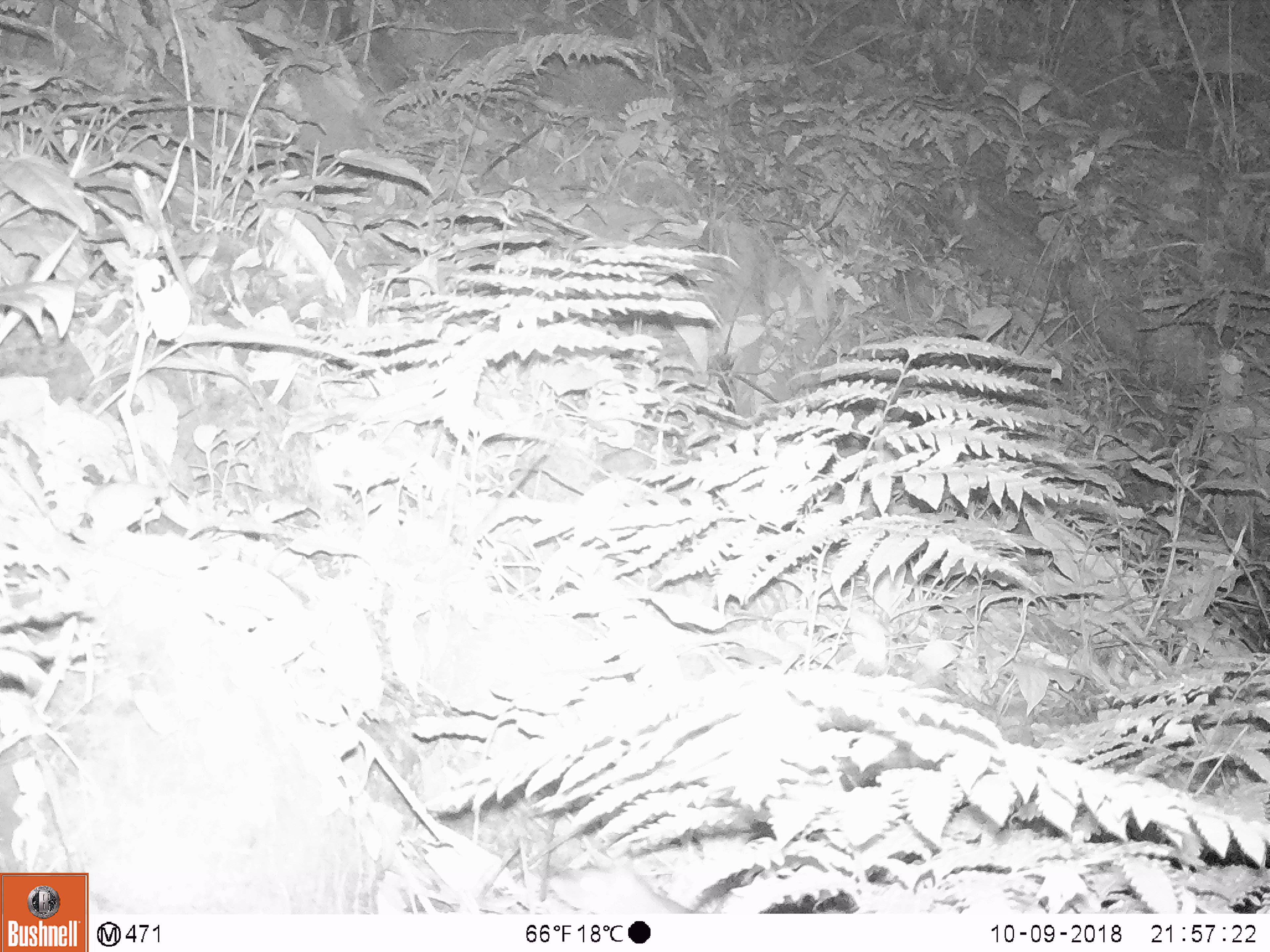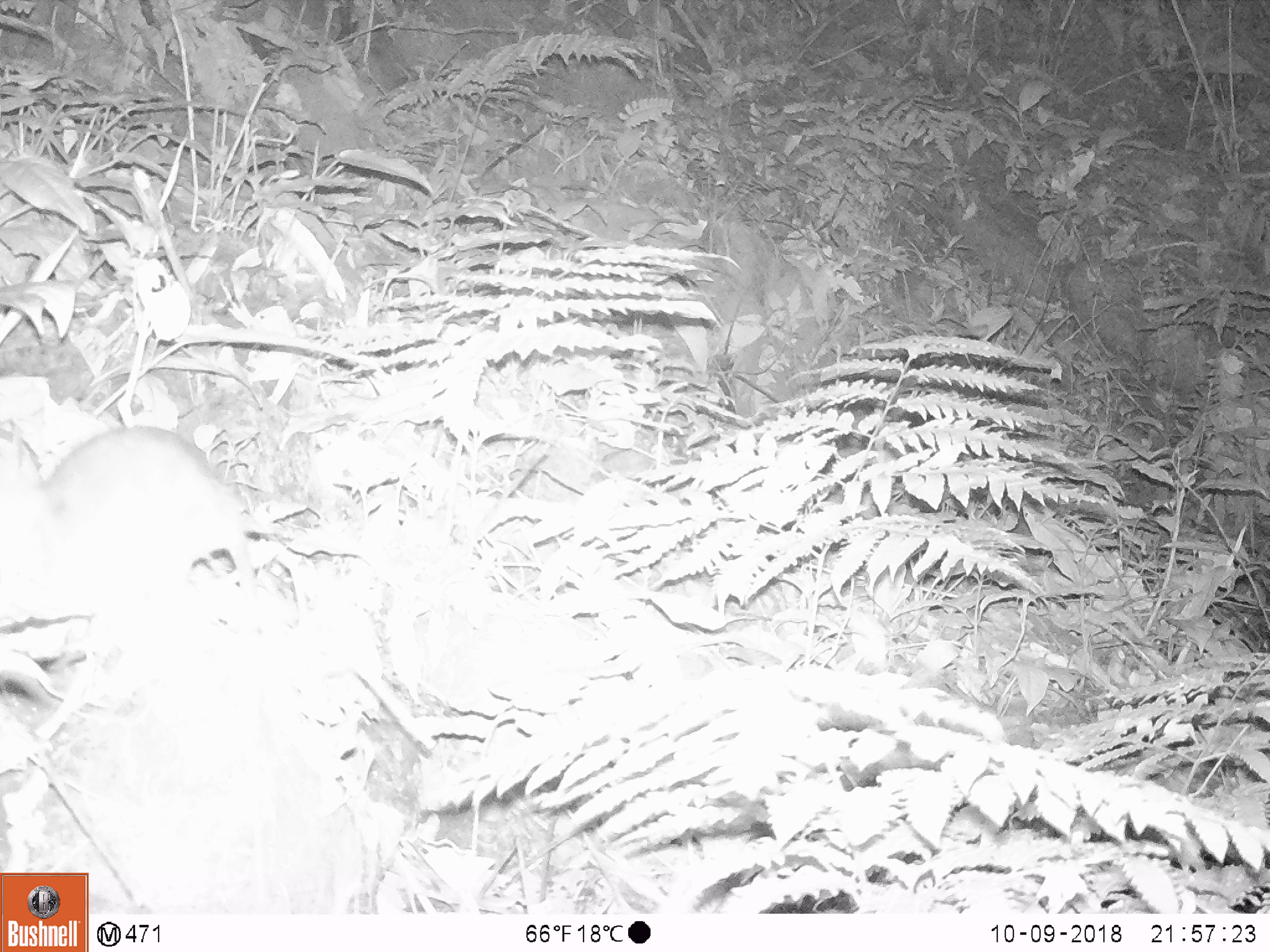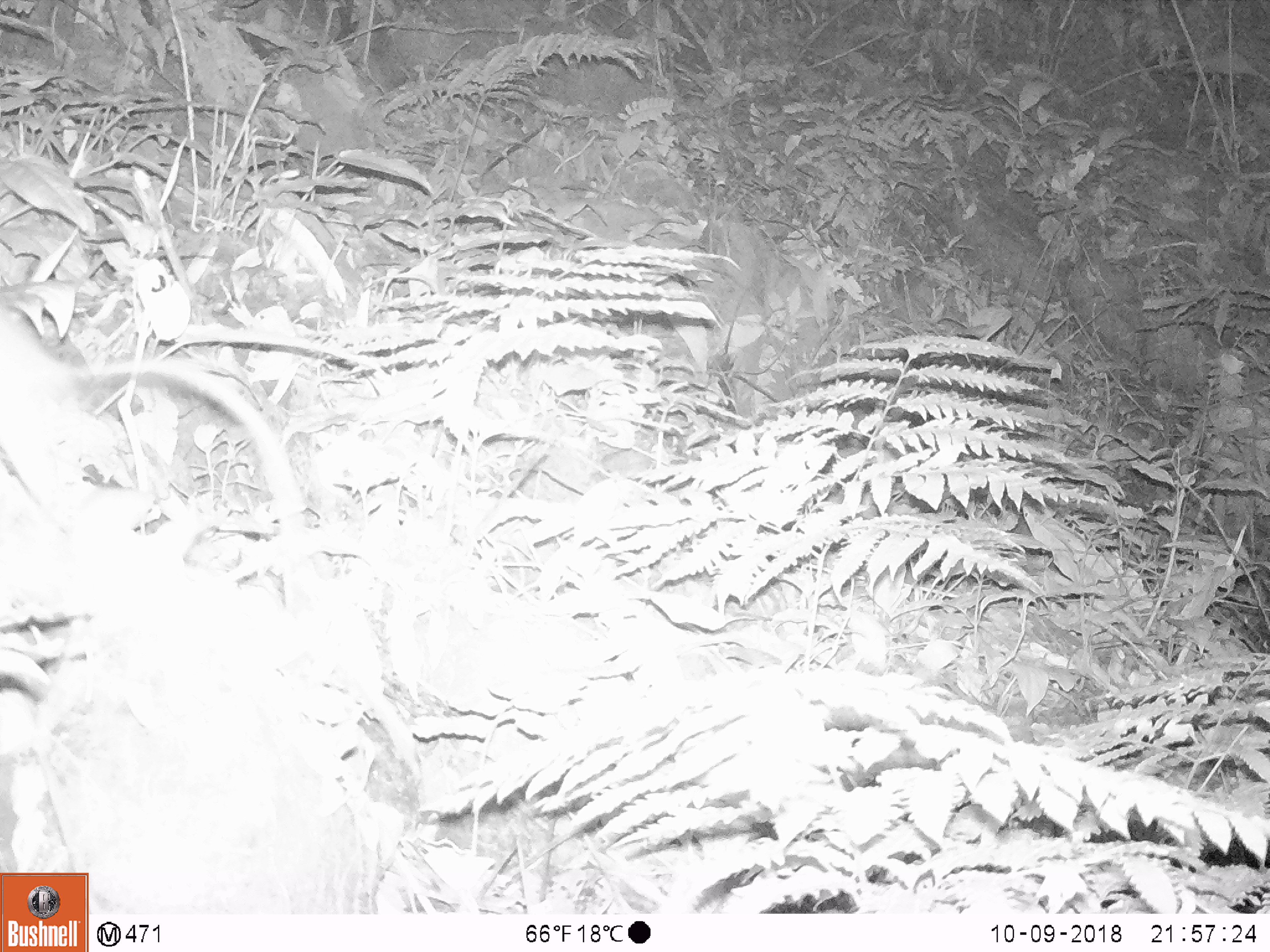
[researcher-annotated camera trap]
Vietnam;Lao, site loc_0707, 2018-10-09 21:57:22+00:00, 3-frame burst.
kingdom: Animalia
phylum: Chordata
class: Mammalia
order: Rodentia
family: Muridae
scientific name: Muridae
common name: old-world mice and rats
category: unidentified murid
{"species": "unidentified murid (old-world mice and rats) (Muridae)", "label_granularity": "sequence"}